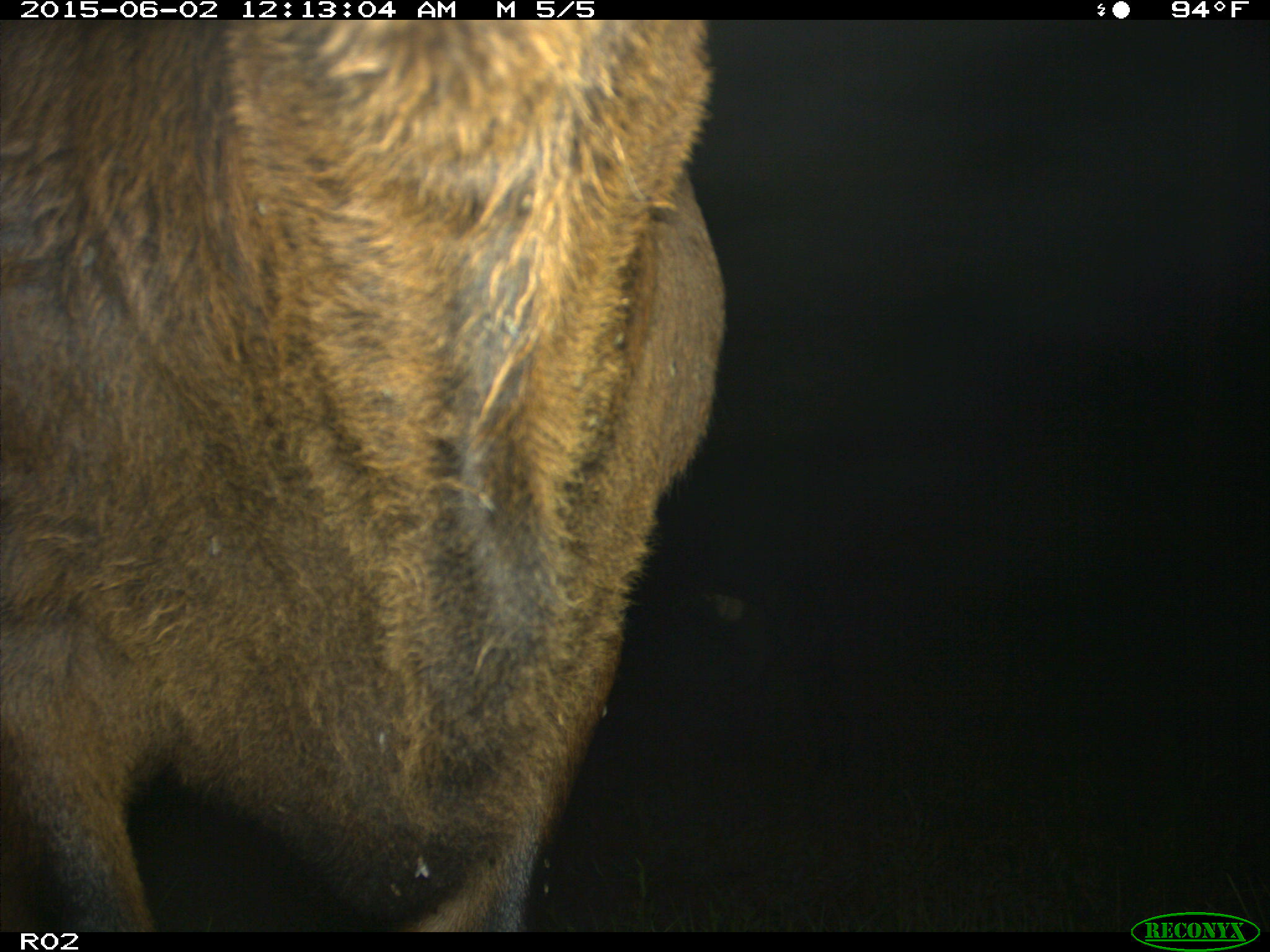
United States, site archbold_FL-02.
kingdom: Animalia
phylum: Chordata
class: Mammalia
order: Artiodactyla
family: Bovidae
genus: Bos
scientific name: Bos taurus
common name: domestic cow